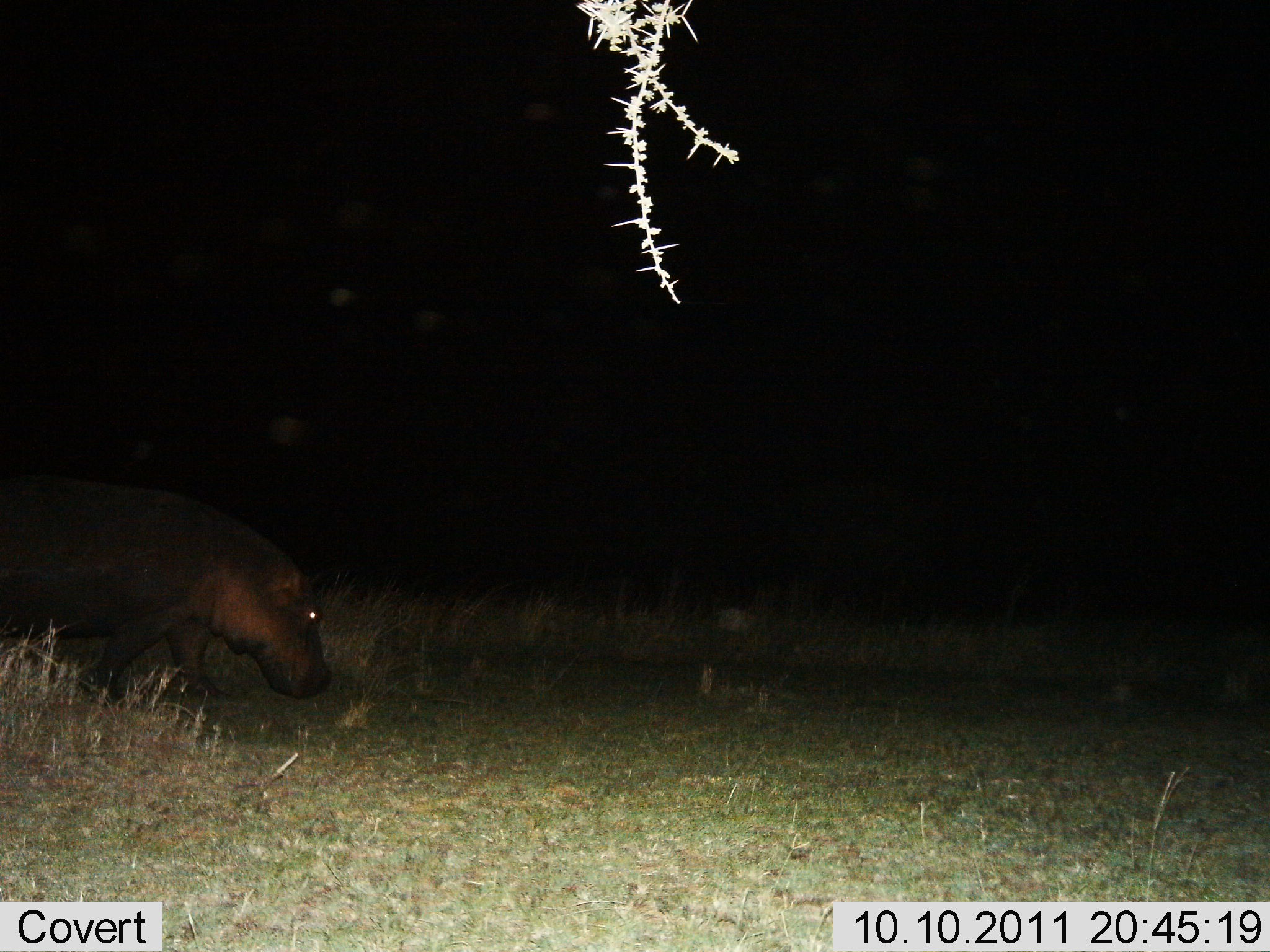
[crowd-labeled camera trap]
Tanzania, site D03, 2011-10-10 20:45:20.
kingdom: Animalia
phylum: Chordata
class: Mammalia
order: Artiodactyla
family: Hippopotamidae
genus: Hippopotamus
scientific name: Hippopotamus amphibius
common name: hippopotamus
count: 1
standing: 15%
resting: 0%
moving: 77%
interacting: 0%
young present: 0%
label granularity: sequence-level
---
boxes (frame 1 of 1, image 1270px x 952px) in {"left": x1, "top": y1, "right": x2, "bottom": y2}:
animal: {"left": 0, "top": 474, "right": 333, "bottom": 704}